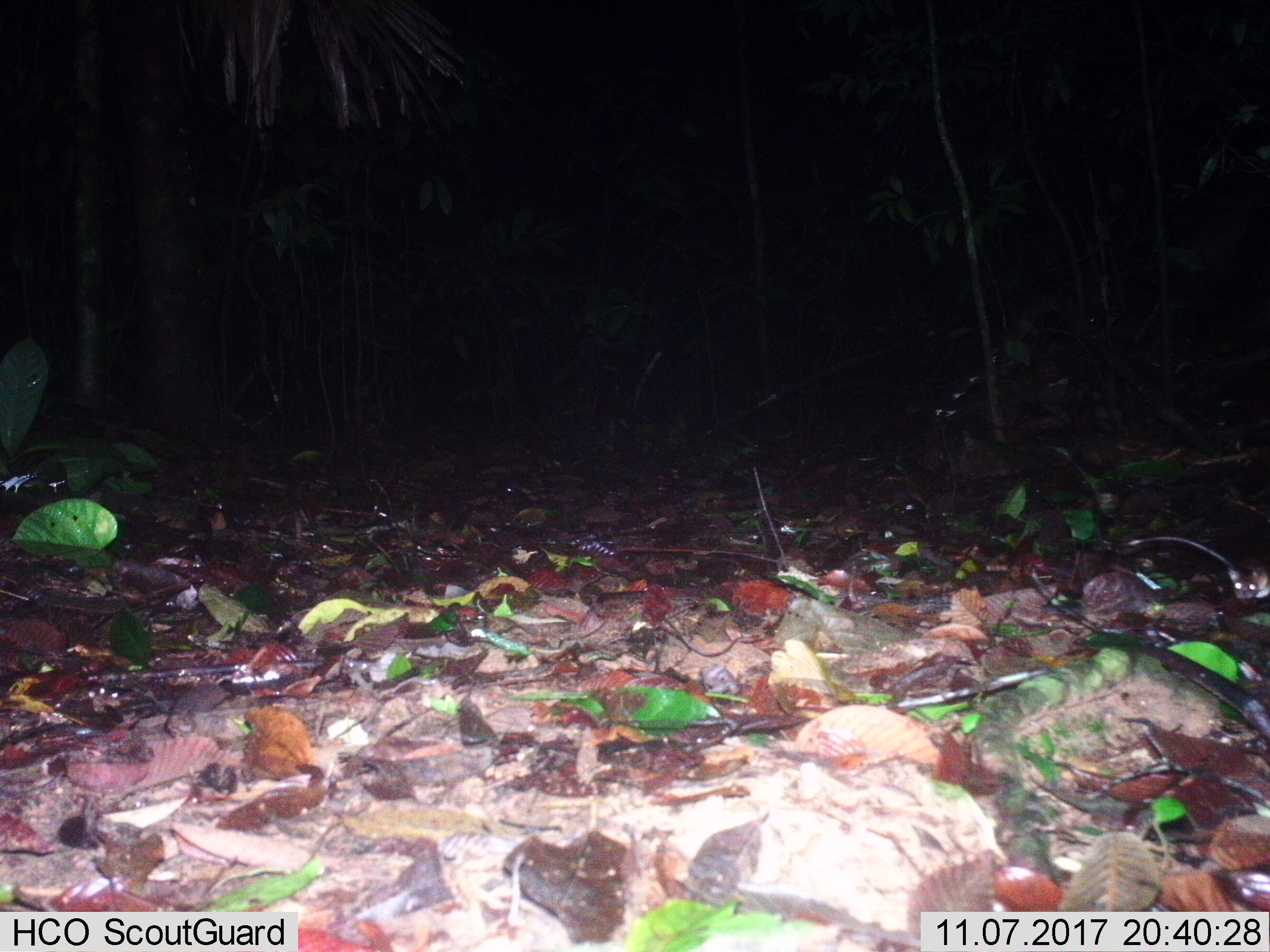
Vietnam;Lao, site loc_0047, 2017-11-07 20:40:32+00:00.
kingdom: Animalia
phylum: Chordata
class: Mammalia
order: Rodentia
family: Muridae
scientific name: Muridae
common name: old-world mice and rats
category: unidentified murid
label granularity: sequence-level